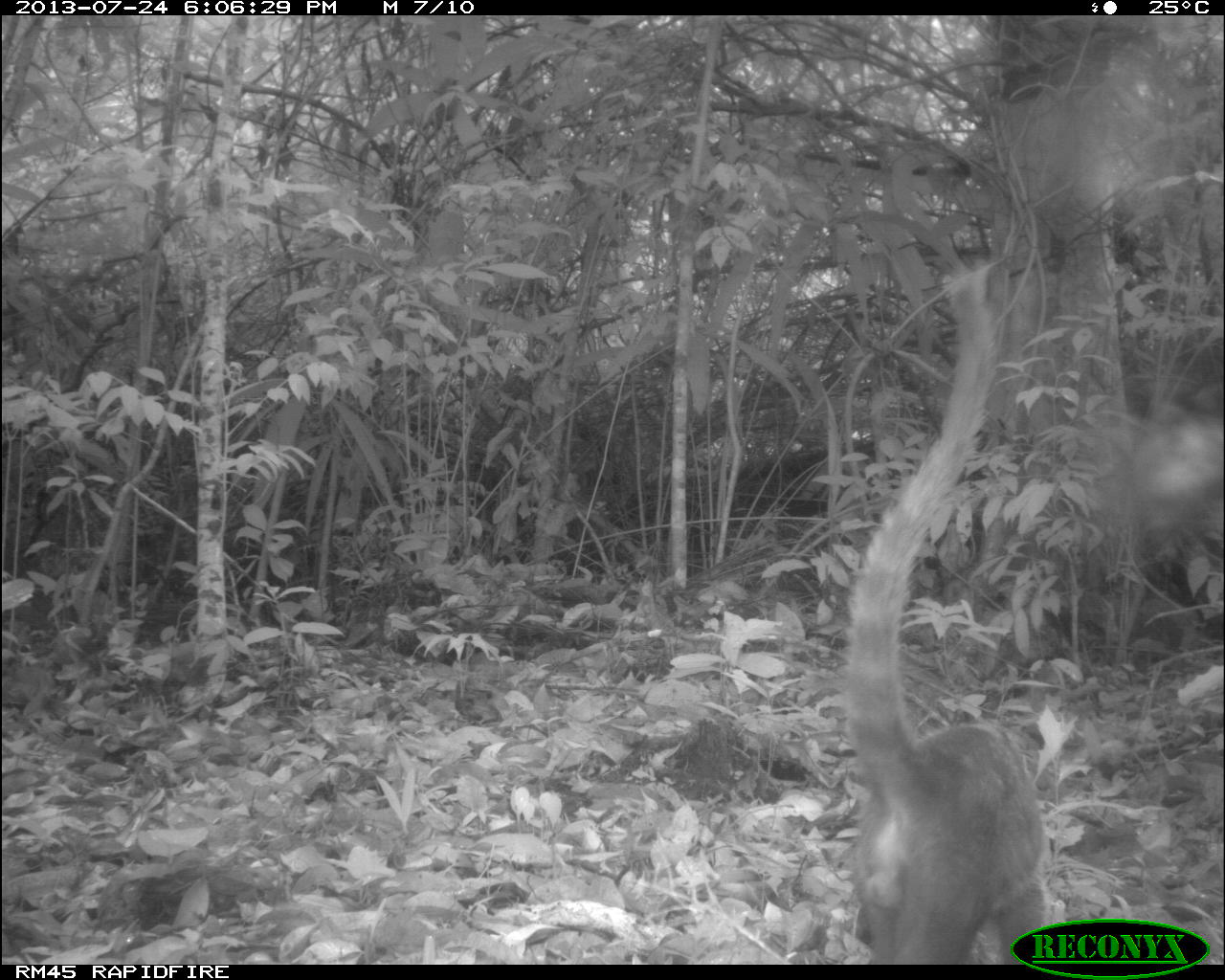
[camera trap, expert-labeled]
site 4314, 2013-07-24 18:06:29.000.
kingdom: Animalia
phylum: Chordata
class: Mammalia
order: Carnivora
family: Procyonidae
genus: Nasua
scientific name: Nasua narica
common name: white-nosed coati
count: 1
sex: male